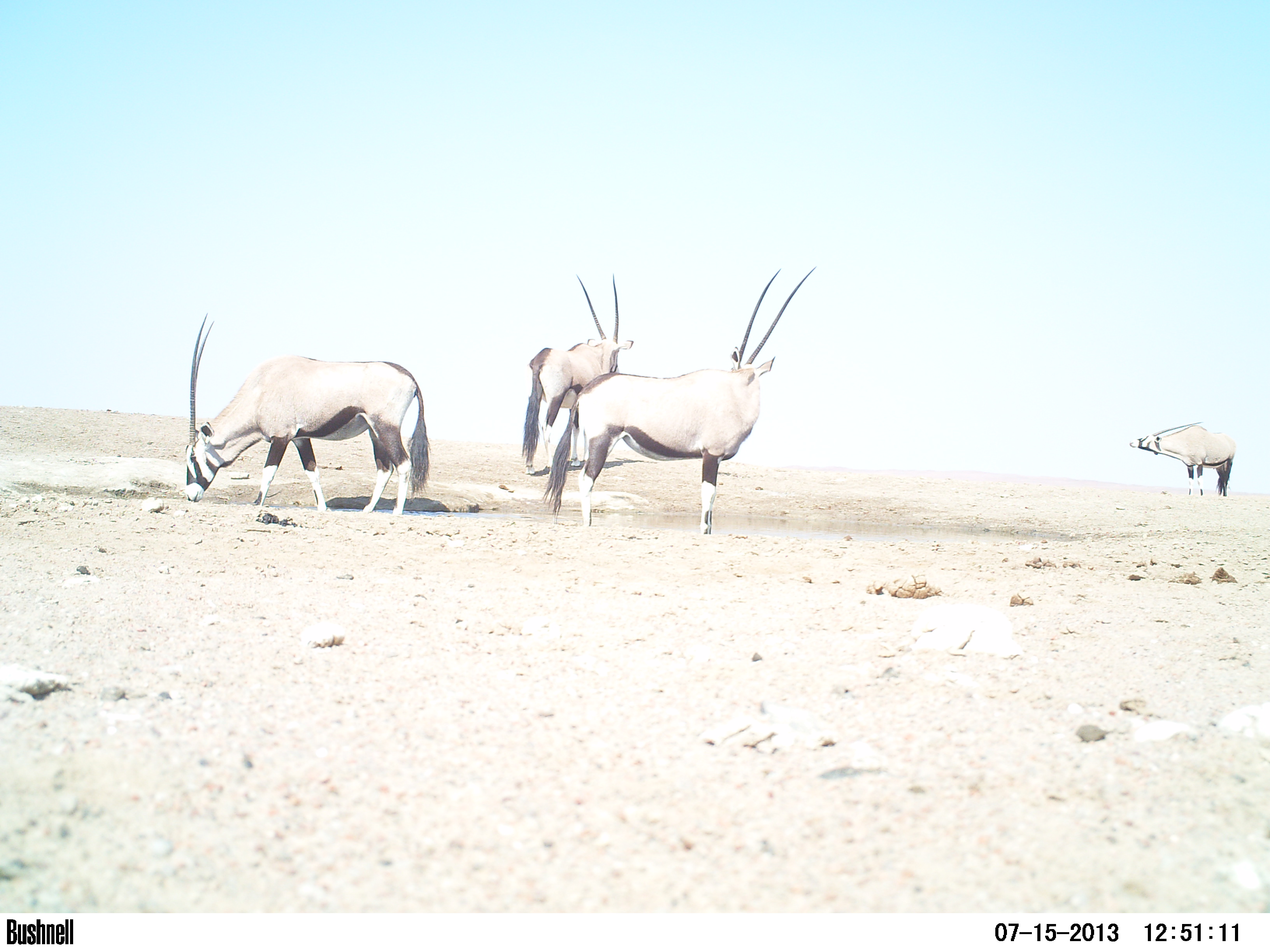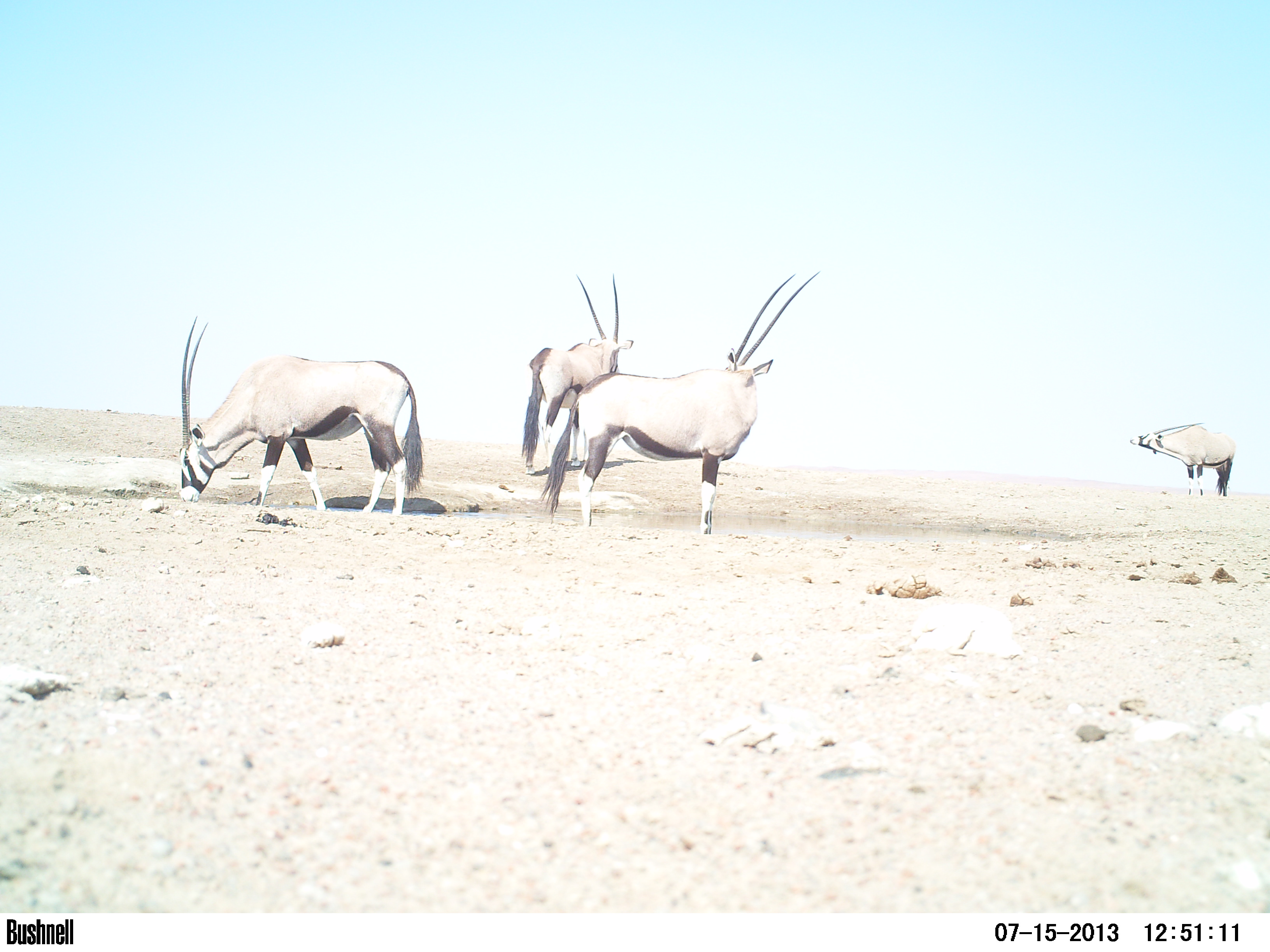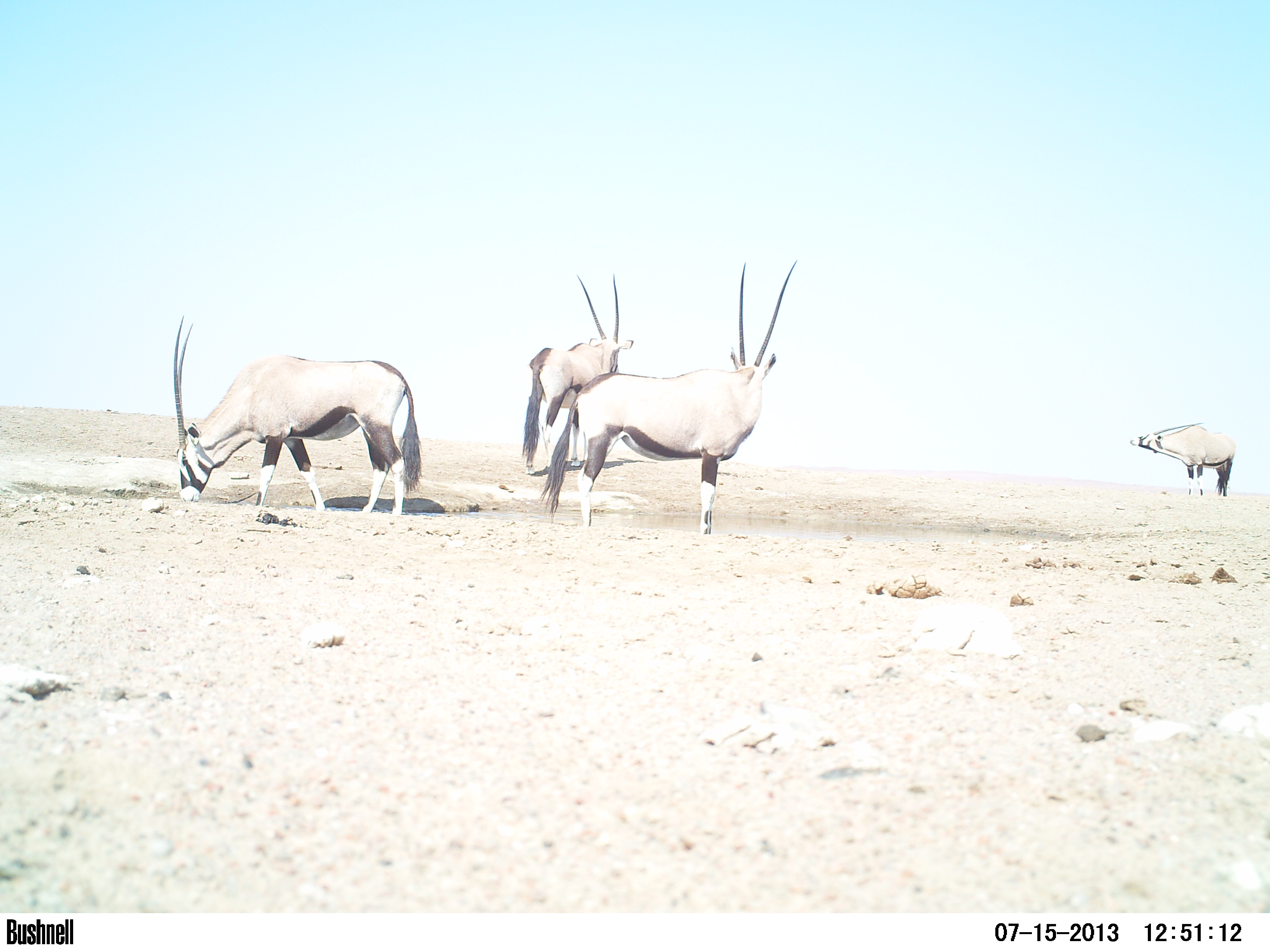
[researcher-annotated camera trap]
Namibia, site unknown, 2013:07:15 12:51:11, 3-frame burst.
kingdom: Animalia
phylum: Chordata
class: Mammalia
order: Artiodactyla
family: Bovidae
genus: Oryx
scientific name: Oryx gazella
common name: gemsbok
Oryx gazella (gemsbok).